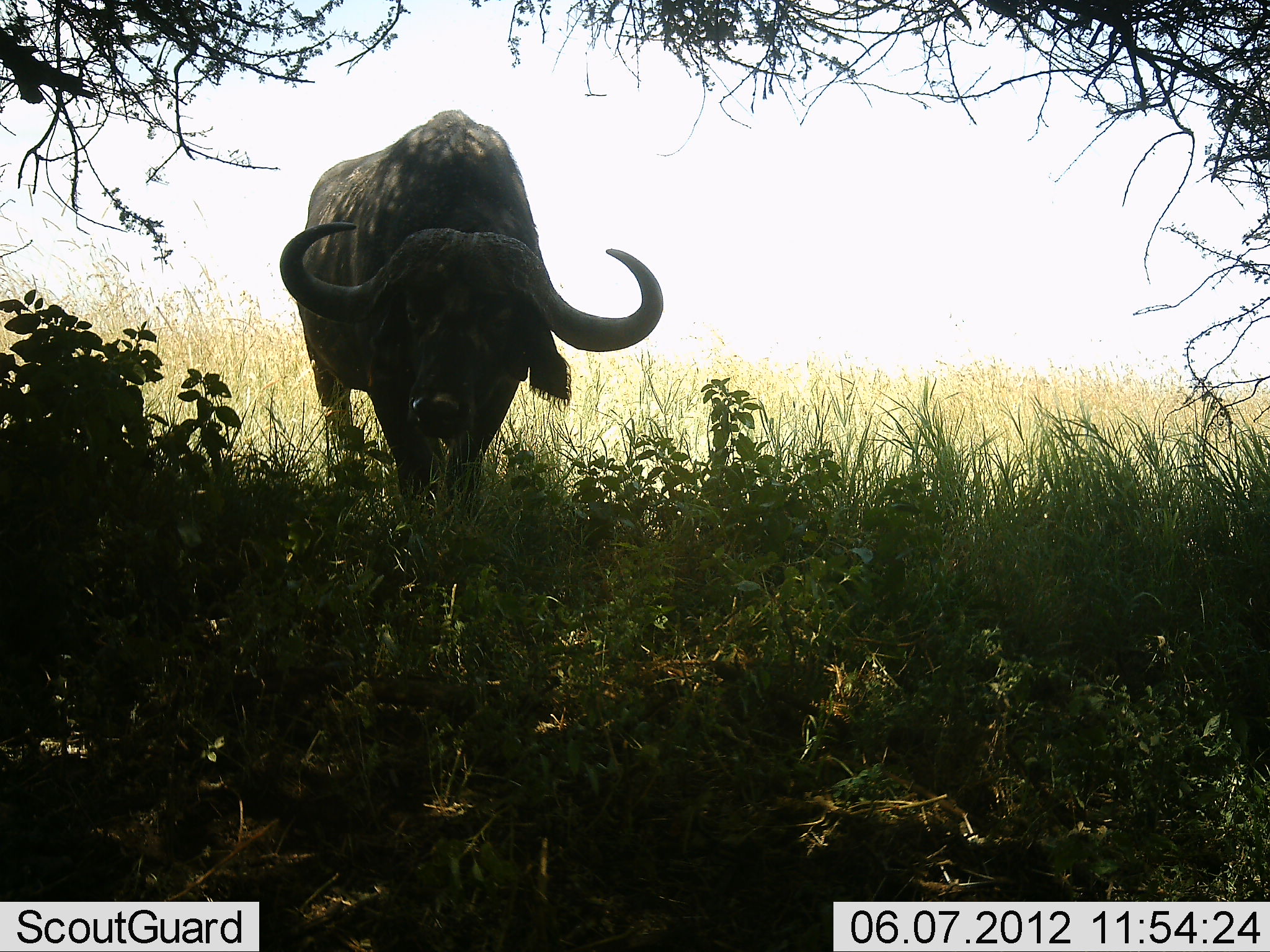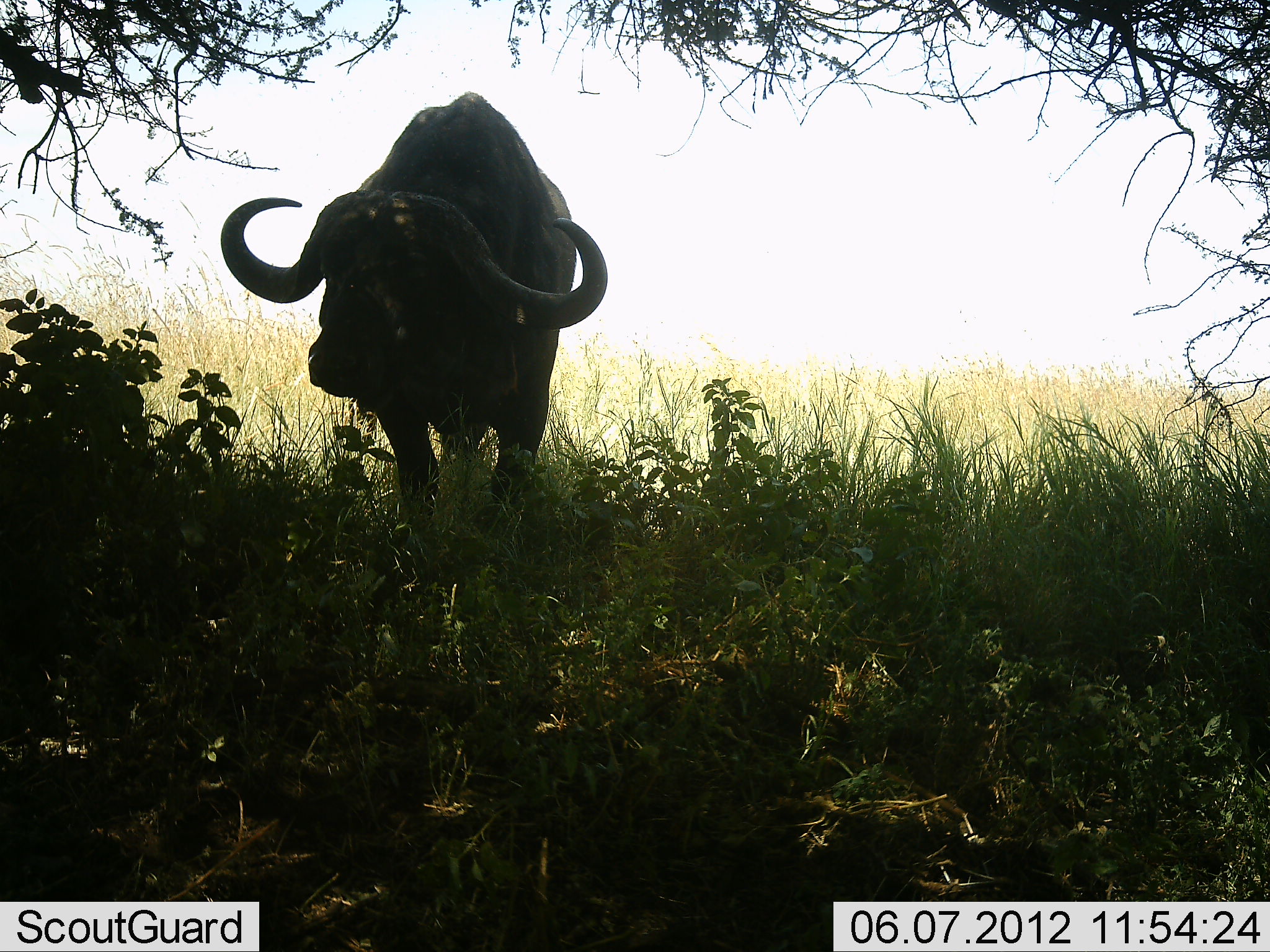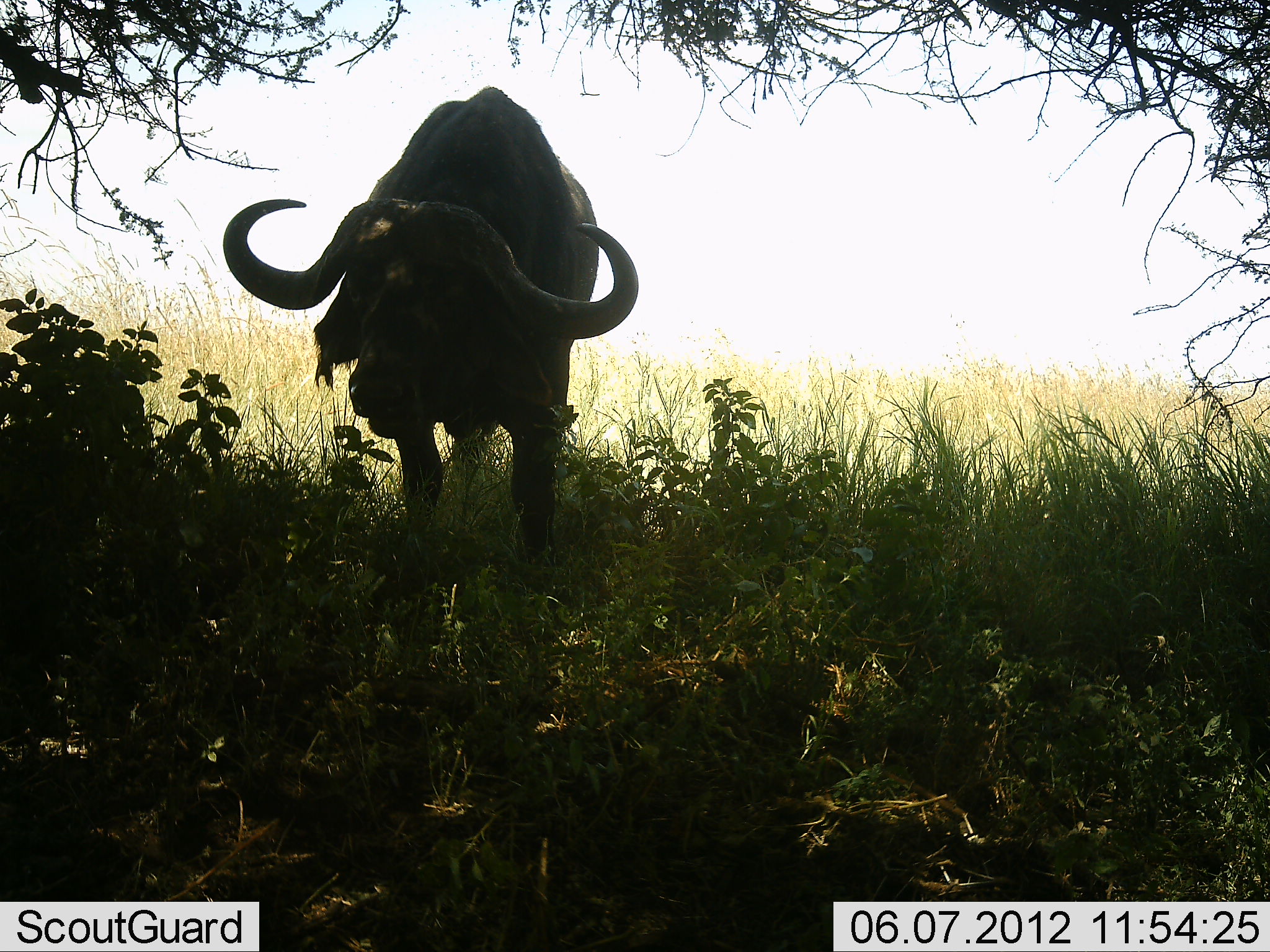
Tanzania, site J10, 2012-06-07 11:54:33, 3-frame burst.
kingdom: Animalia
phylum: Chordata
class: Mammalia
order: Artiodactyla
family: Bovidae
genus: Syncerus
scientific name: Syncerus caffer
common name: cape buffalo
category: buffalo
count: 1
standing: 10%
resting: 0%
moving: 90%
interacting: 0%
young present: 0%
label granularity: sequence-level